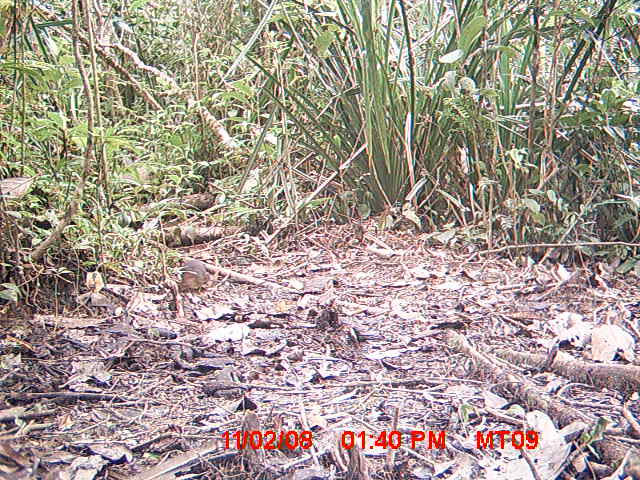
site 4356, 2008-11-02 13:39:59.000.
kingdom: Animalia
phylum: Chordata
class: Aves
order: Cuculiformes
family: Cuculidae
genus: Coua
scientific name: Coua serriana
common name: red-breasted coua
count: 1